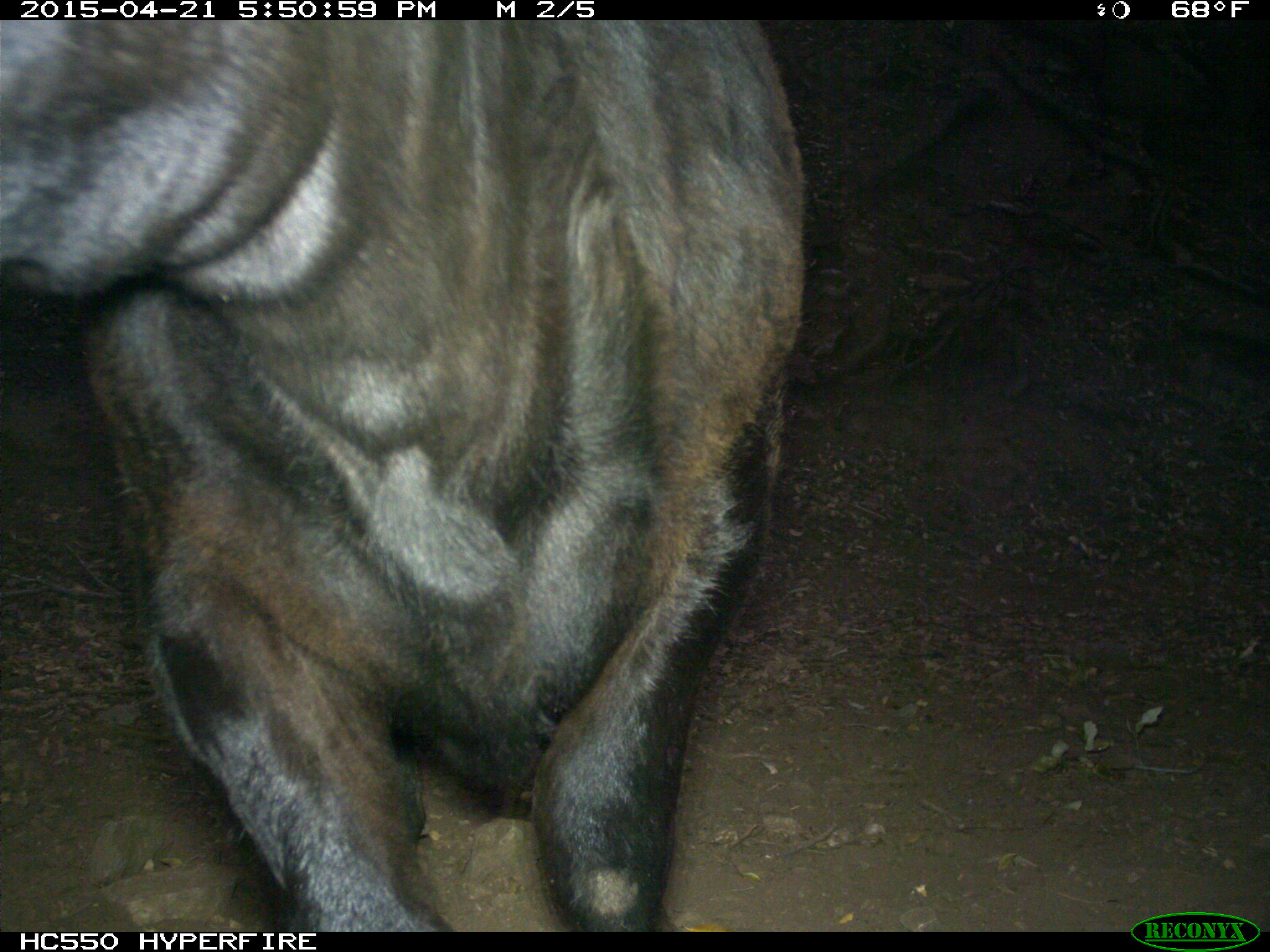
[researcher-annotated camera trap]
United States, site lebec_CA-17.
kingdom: Animalia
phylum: Chordata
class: Mammalia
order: Artiodactyla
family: Bovidae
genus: Bos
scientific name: Bos taurus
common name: domestic cow